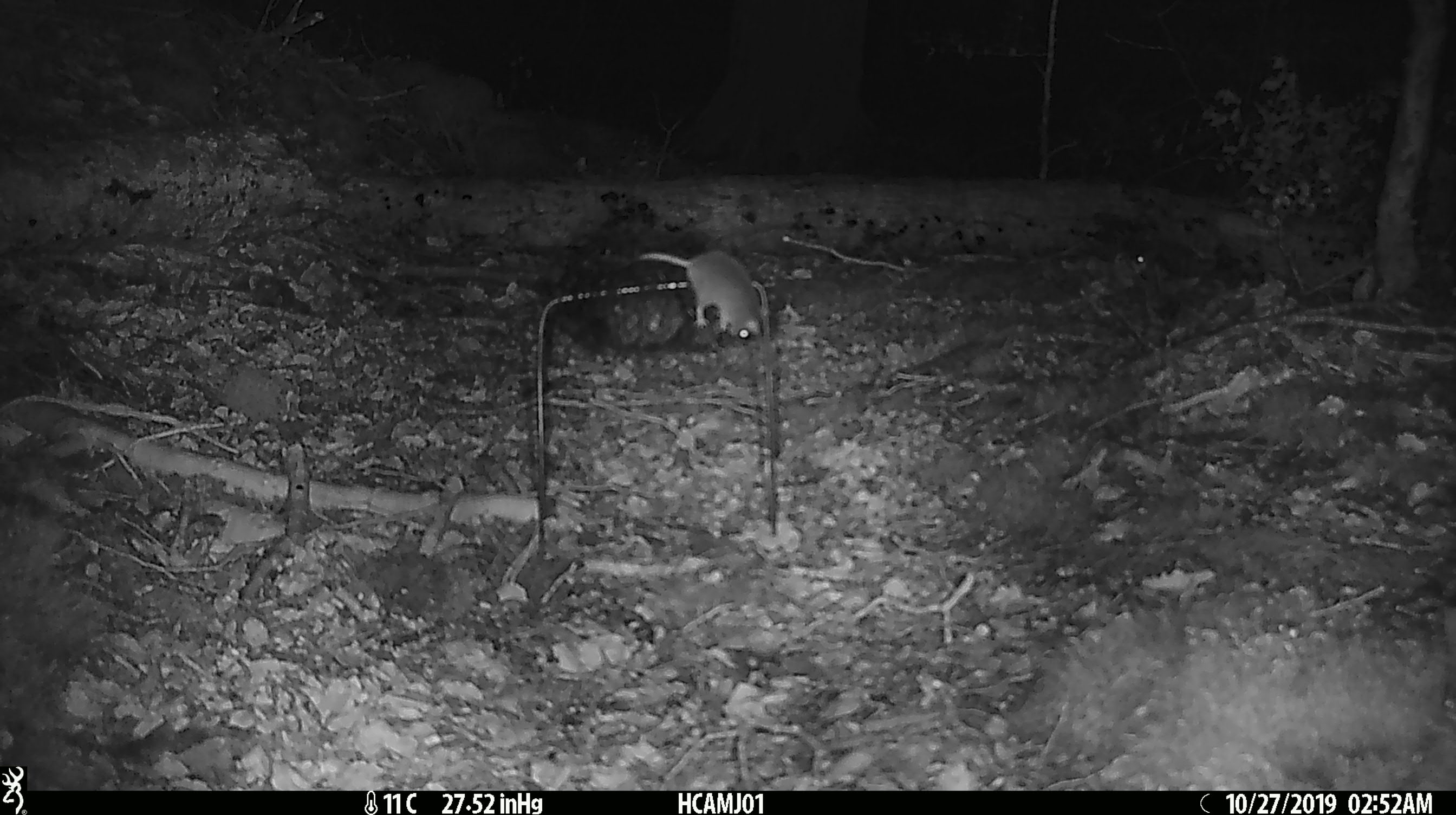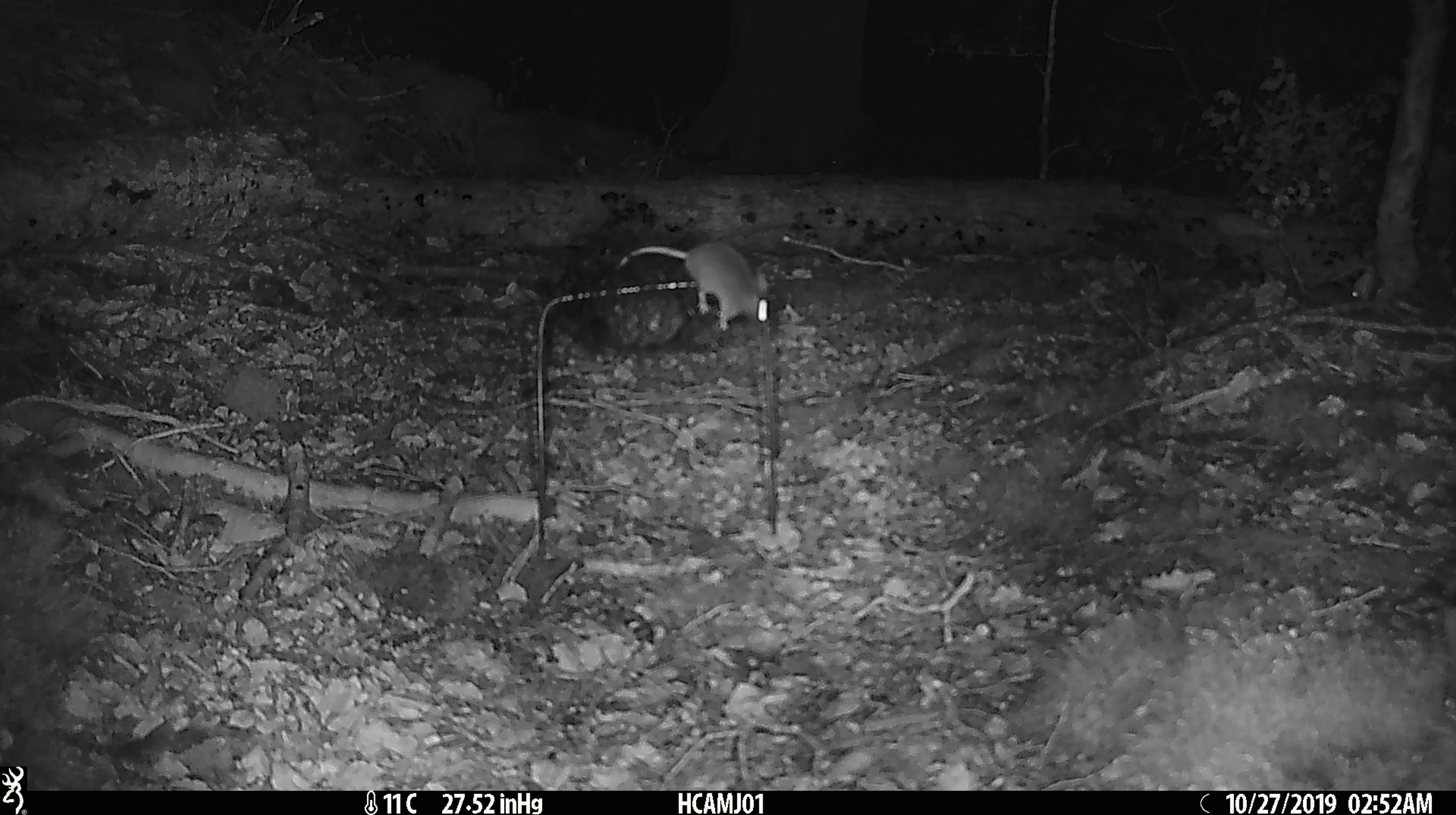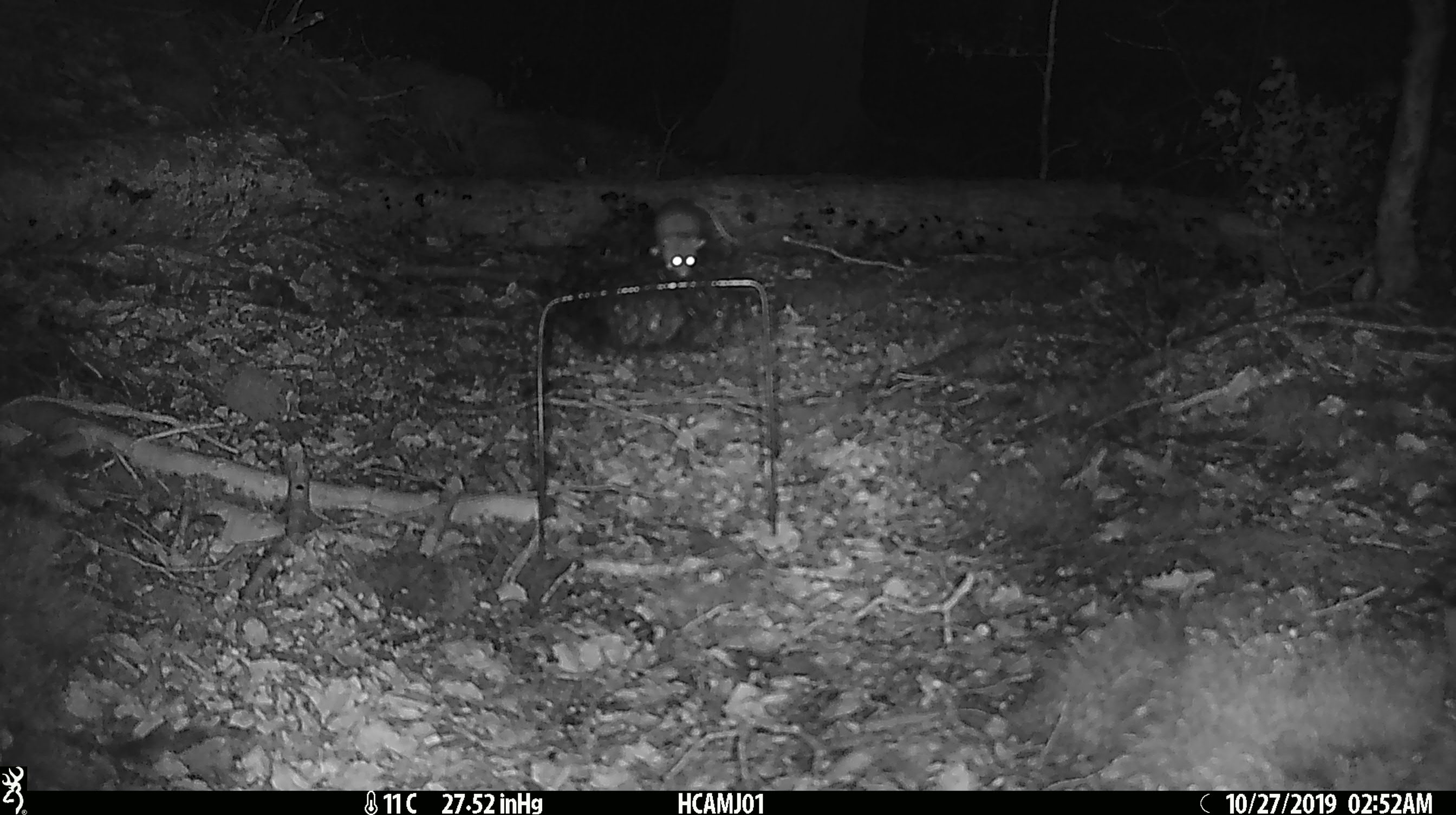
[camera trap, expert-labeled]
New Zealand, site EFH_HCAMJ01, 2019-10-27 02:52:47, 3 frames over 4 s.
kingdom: Animalia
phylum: Chordata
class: Mammalia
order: Rodentia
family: Muridae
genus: Mus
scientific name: Mus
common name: mouse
Mouse (Mus).